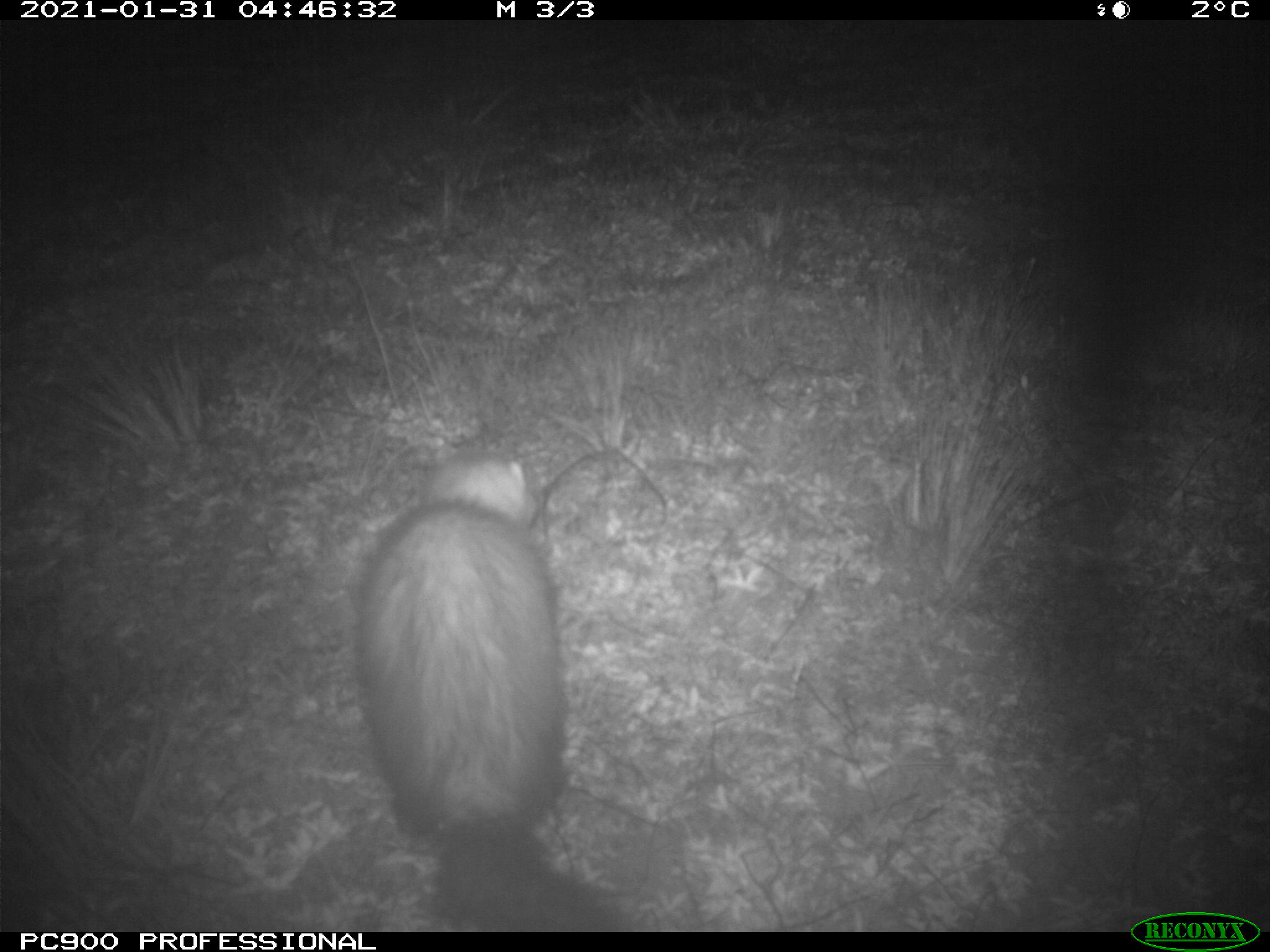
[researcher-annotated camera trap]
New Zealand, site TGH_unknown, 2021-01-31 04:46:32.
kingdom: Animalia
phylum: Chordata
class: Mammalia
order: Carnivora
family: Mustelidae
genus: Mustela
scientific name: Mustela furo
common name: ferret